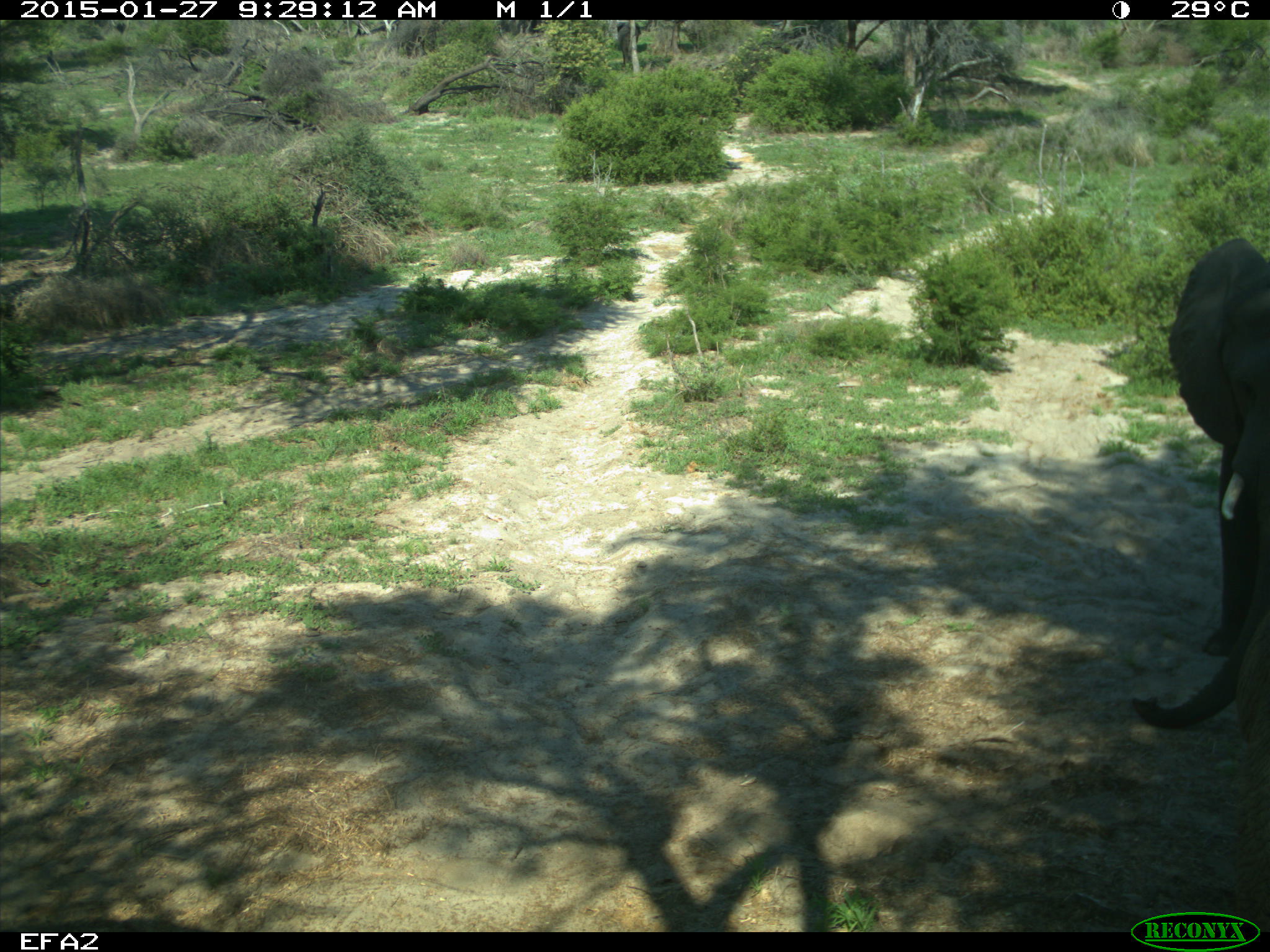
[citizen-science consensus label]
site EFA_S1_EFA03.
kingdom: Animalia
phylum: Chordata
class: Mammalia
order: Proboscidea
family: Elephantidae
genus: Loxodonta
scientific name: Loxodonta africana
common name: african bush elephant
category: elephant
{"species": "elephant (african bush elephant) (Loxodonta africana)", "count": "1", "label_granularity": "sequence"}